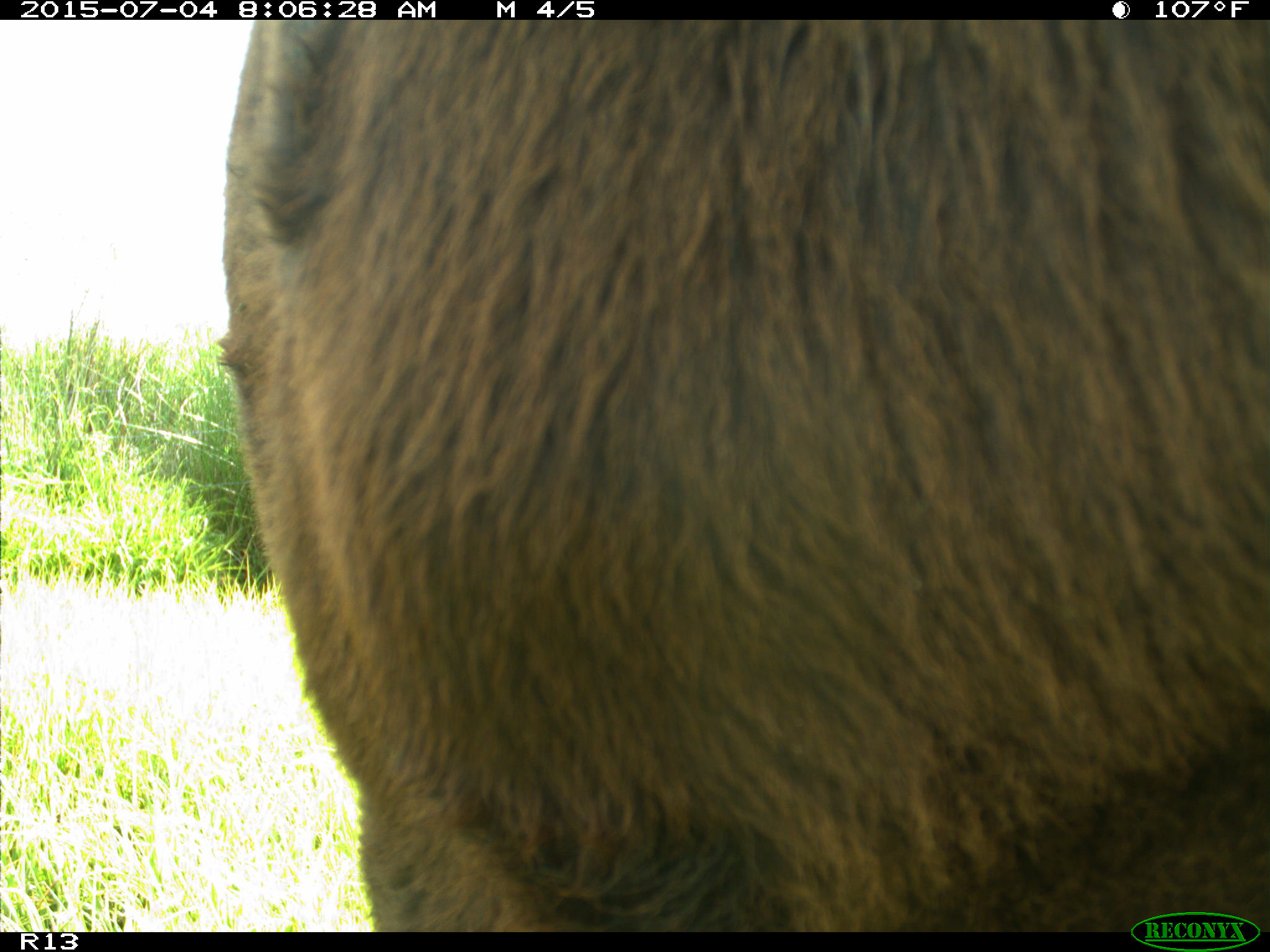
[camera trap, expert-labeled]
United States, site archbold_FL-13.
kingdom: Animalia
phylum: Chordata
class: Mammalia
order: Artiodactyla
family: Bovidae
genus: Bos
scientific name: Bos taurus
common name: domestic cow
Bos taurus (domestic cow).